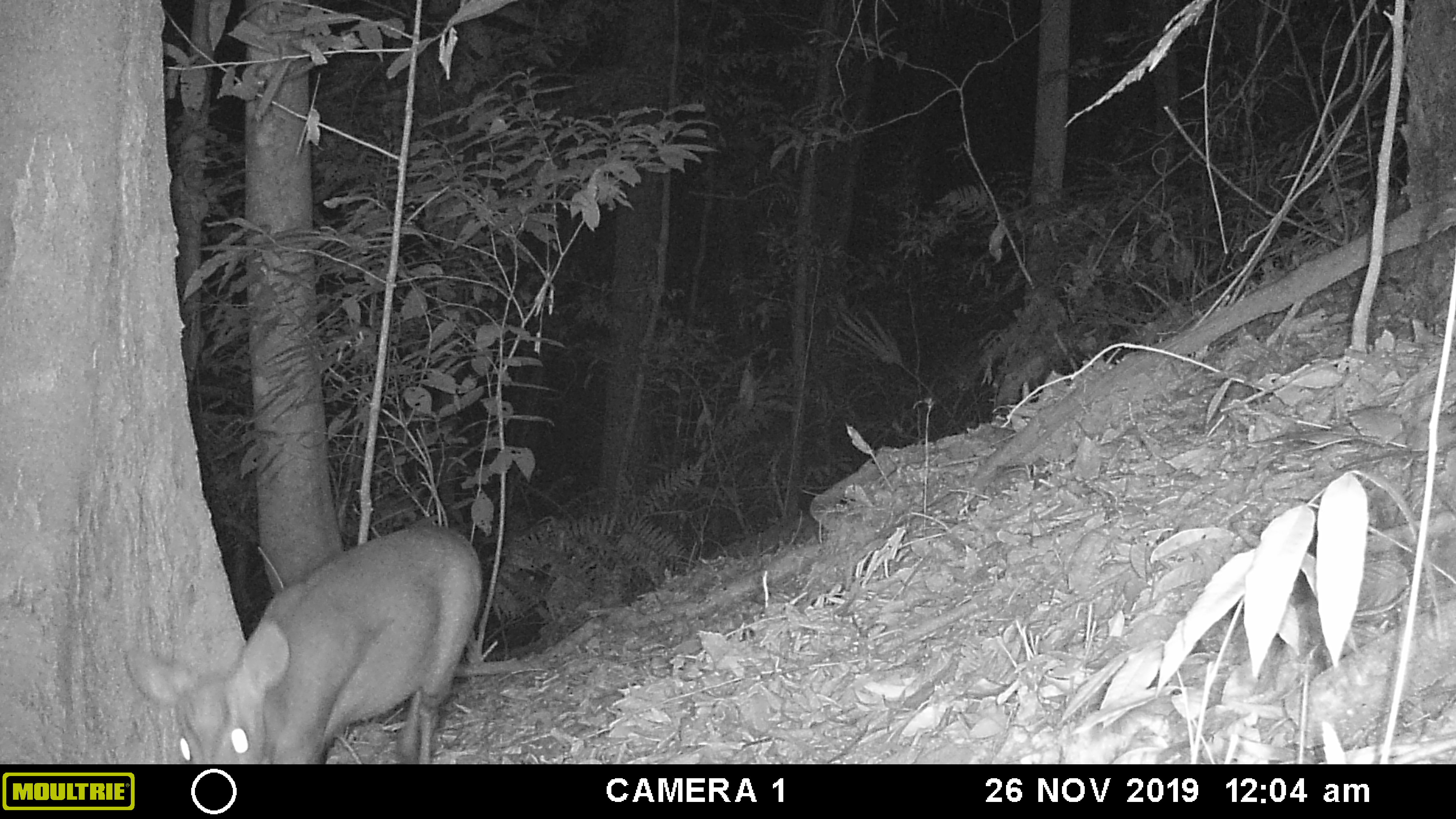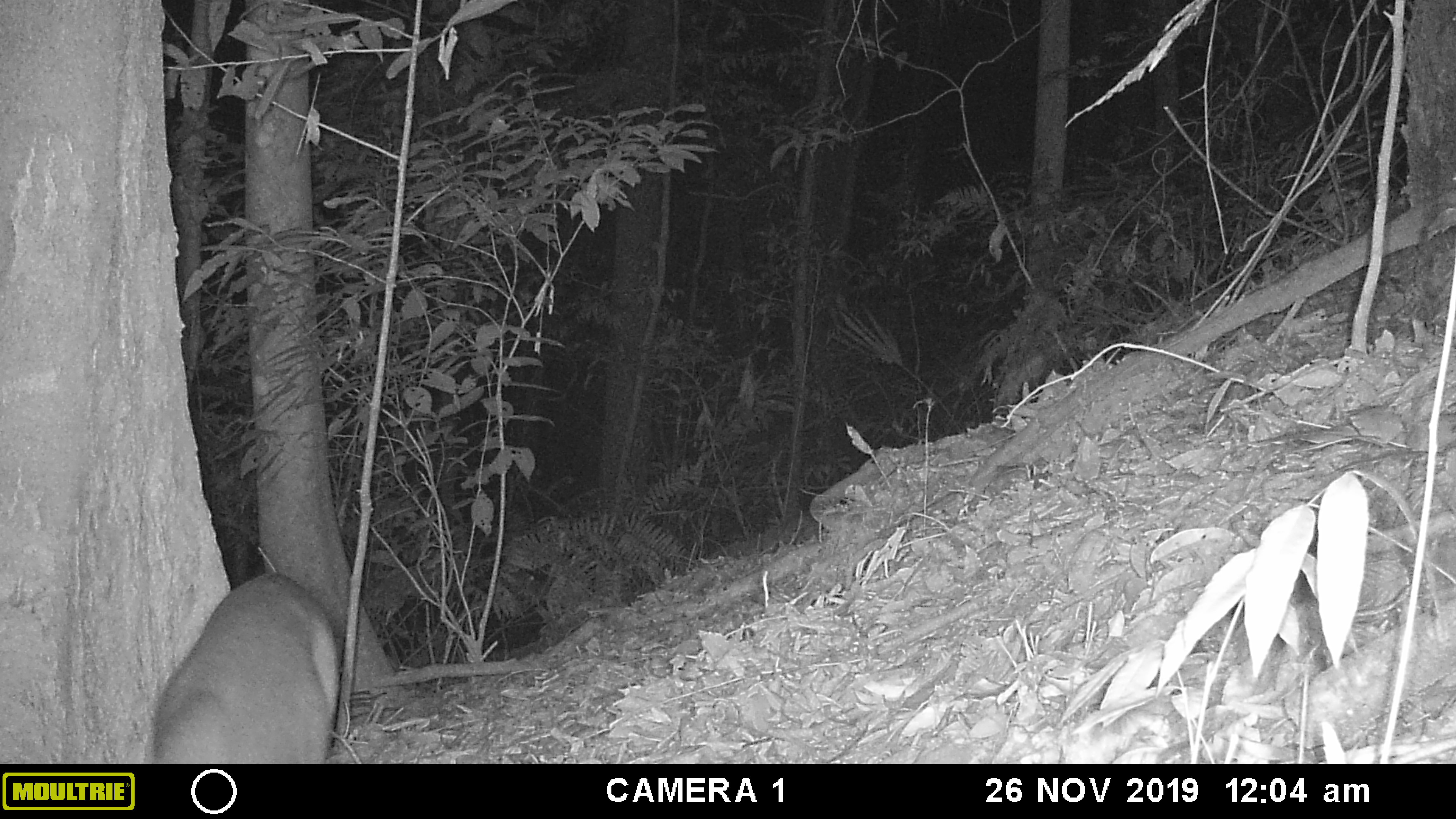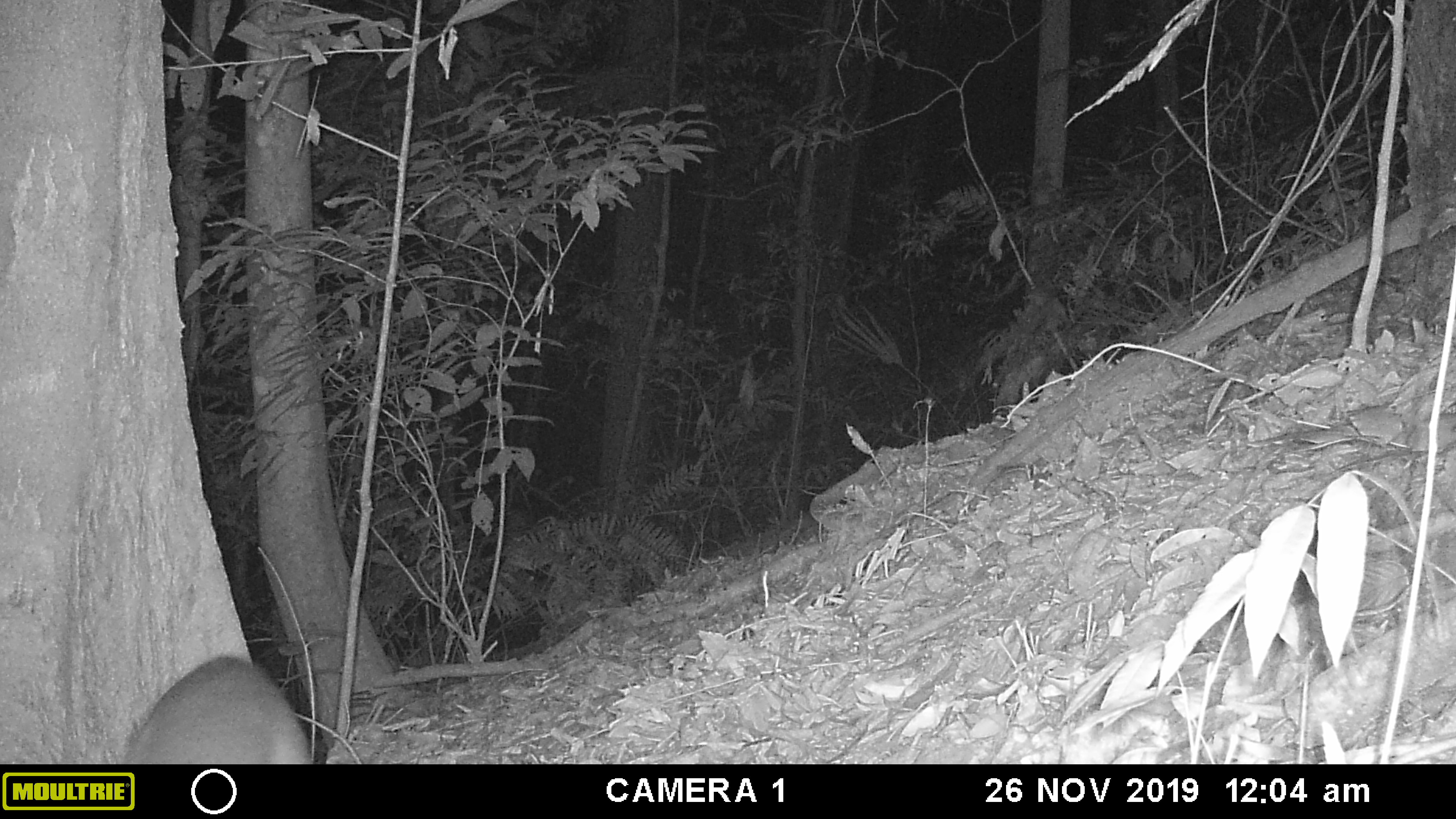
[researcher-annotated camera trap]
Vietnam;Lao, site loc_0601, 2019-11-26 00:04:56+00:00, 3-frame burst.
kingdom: Animalia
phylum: Chordata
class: Mammalia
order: Artiodactyla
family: Cervidae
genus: Muntiacus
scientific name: Muntiacus rooseveltorum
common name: roosevelt's muntjac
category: roosevelts muntjac group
Roosevelts muntjac group (roosevelt's muntjac) (Muntiacus rooseveltorum). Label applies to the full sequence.